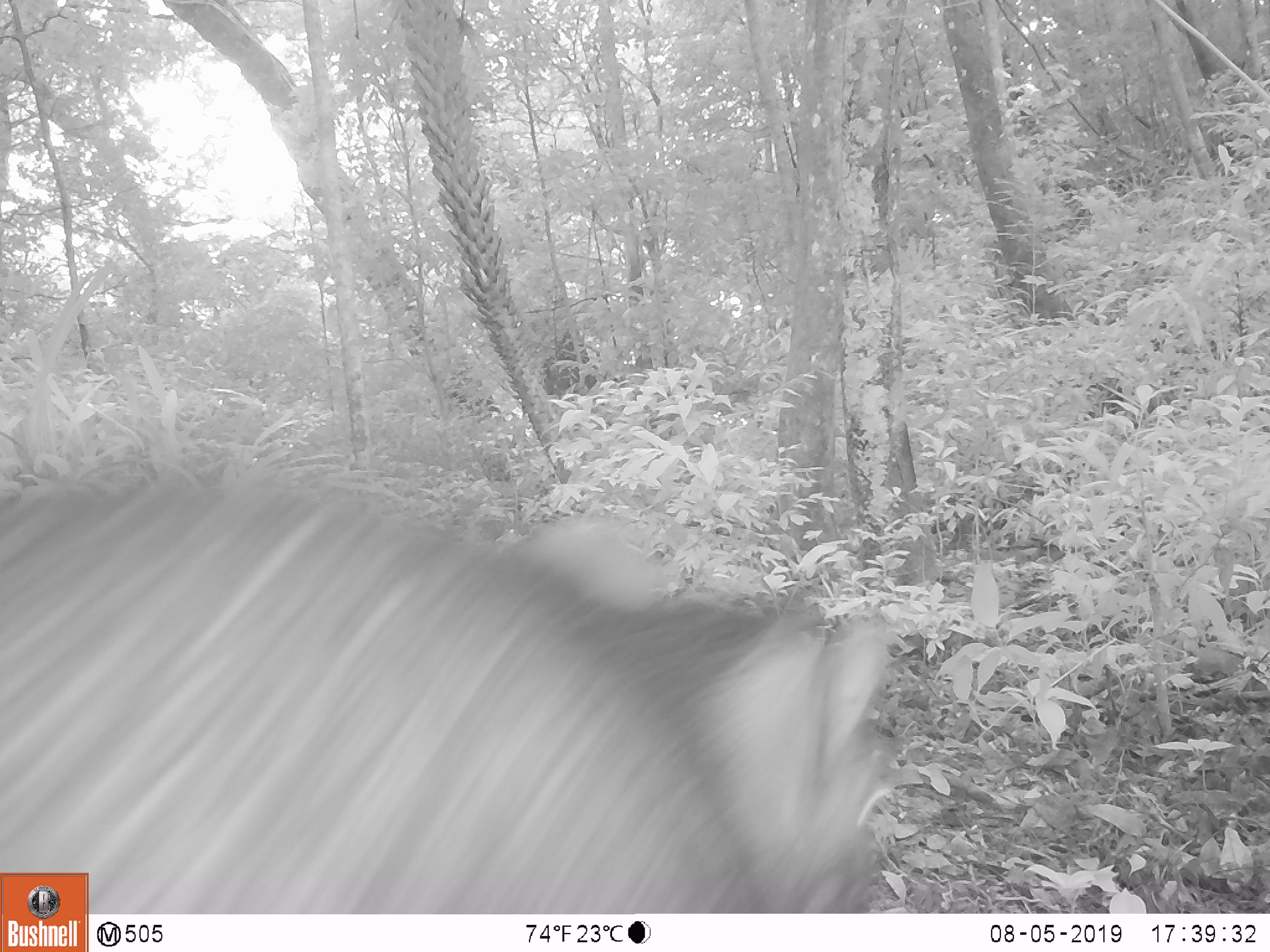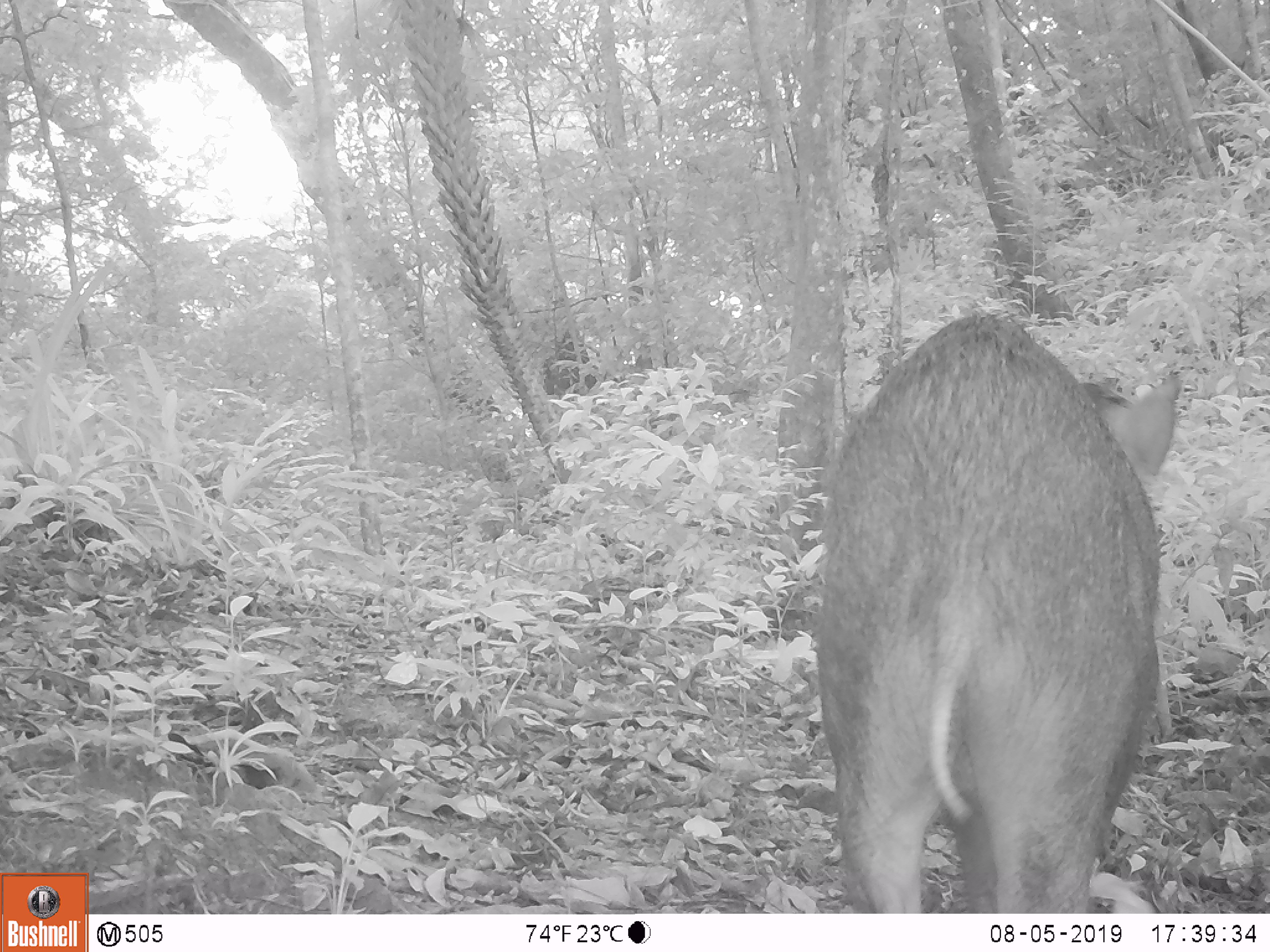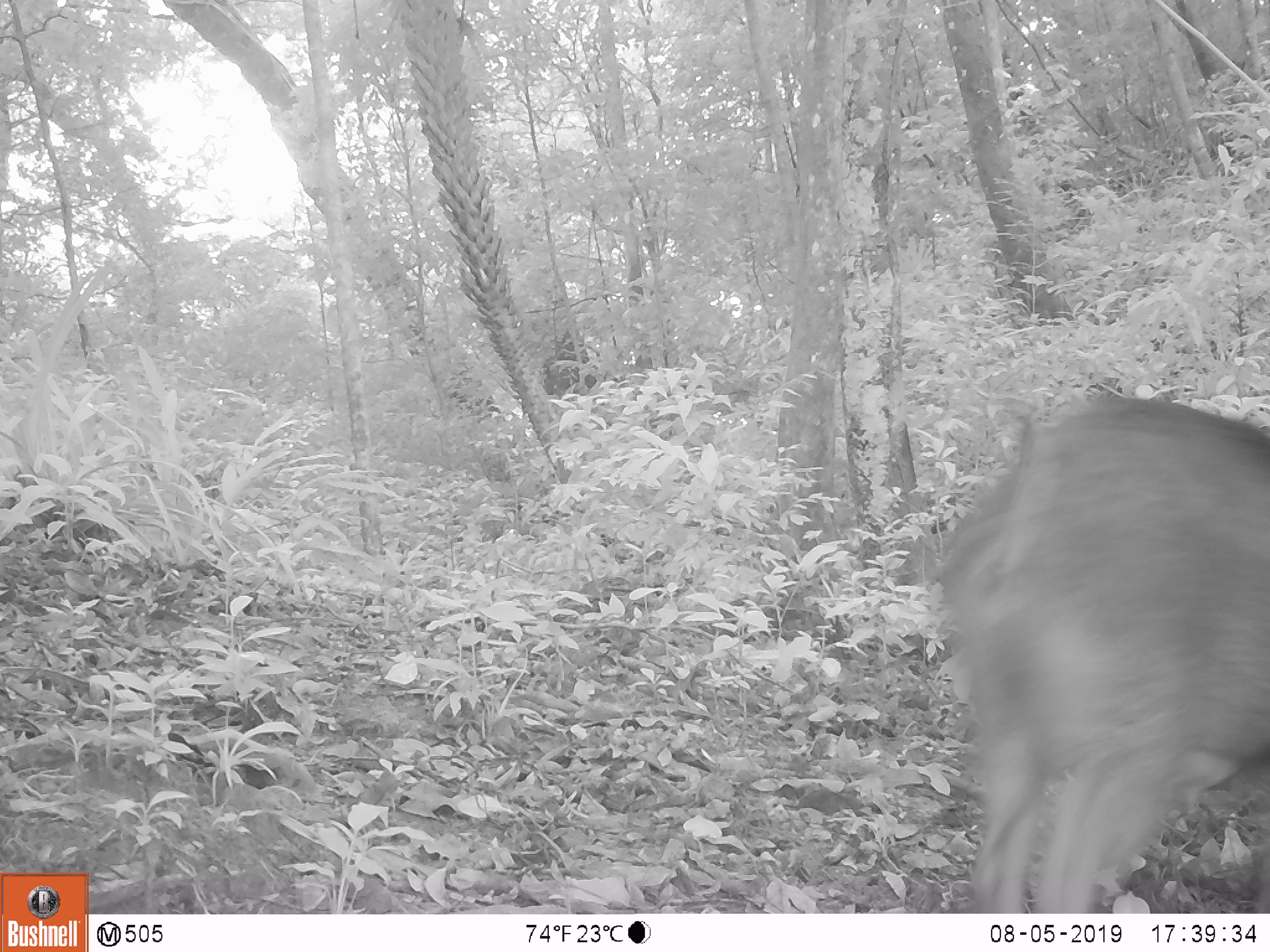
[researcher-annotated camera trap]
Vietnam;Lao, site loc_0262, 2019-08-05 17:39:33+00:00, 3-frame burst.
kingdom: Animalia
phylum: Chordata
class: Mammalia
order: Artiodactyla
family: Suidae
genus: Sus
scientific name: Sus scrofa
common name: eurasian wild pig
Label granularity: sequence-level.